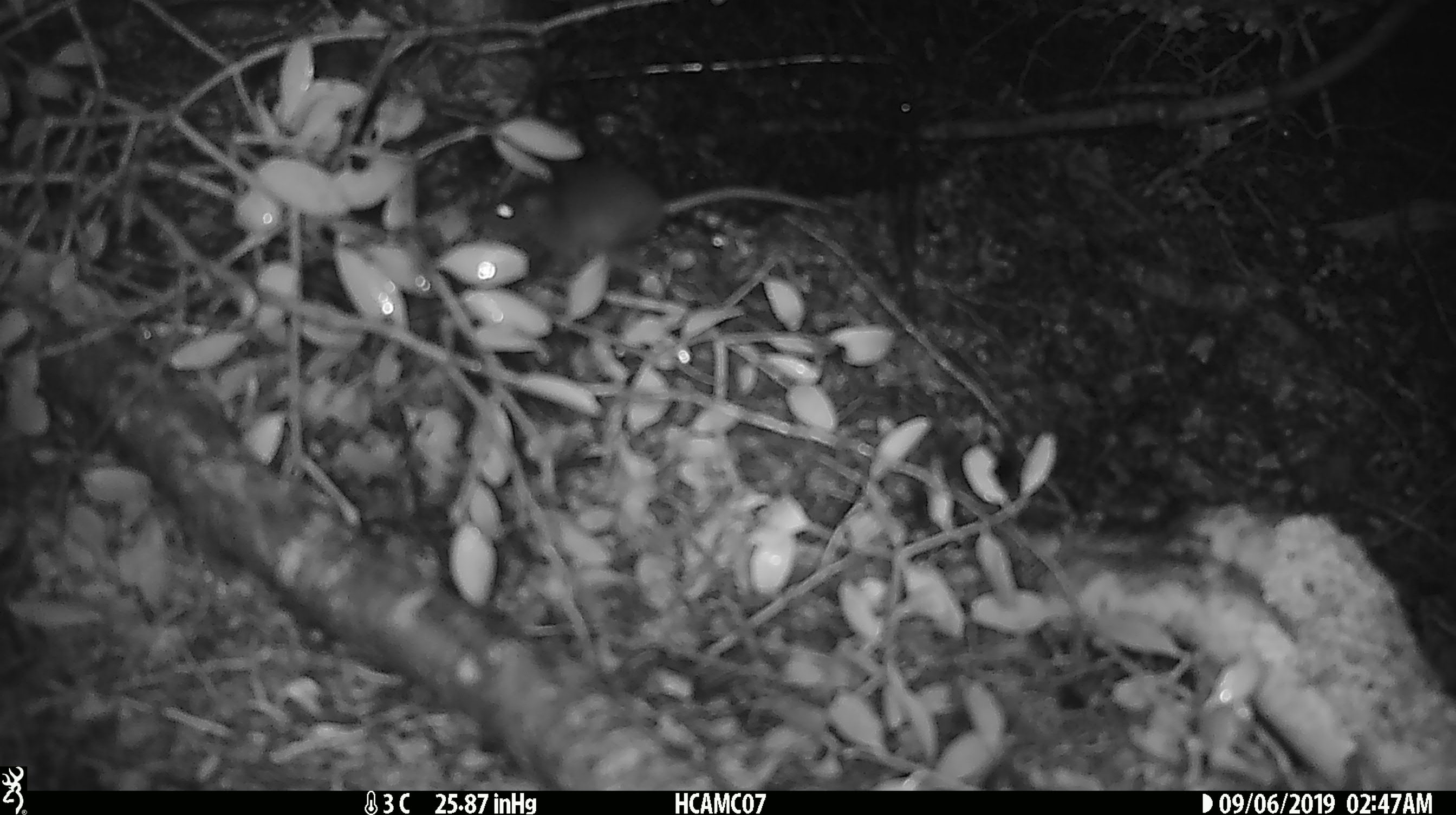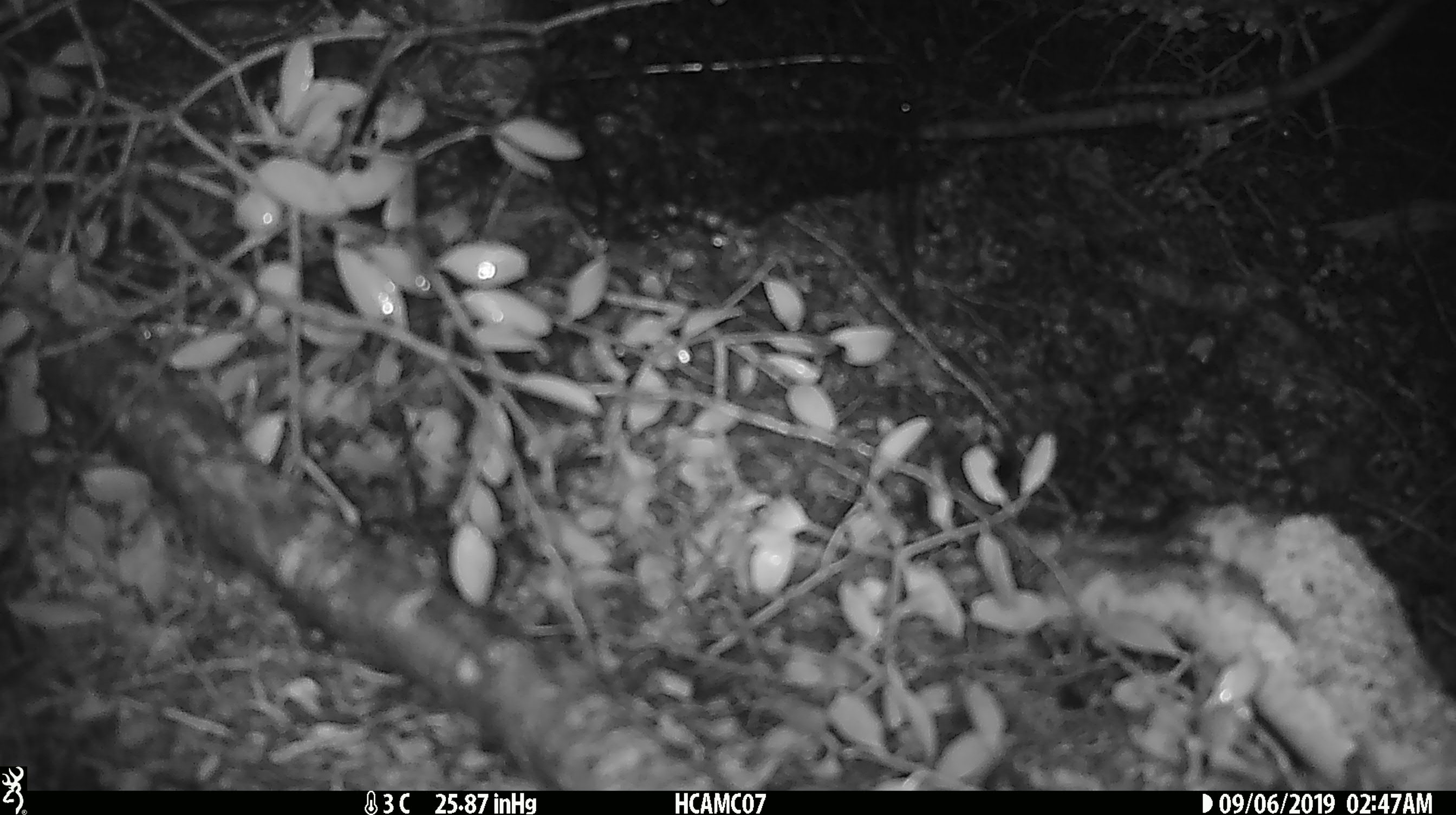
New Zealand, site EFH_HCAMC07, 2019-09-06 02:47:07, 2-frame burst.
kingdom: Animalia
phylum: Chordata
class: Mammalia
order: Rodentia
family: Muridae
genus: Mus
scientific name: Mus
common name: mouse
Mouse (Mus).